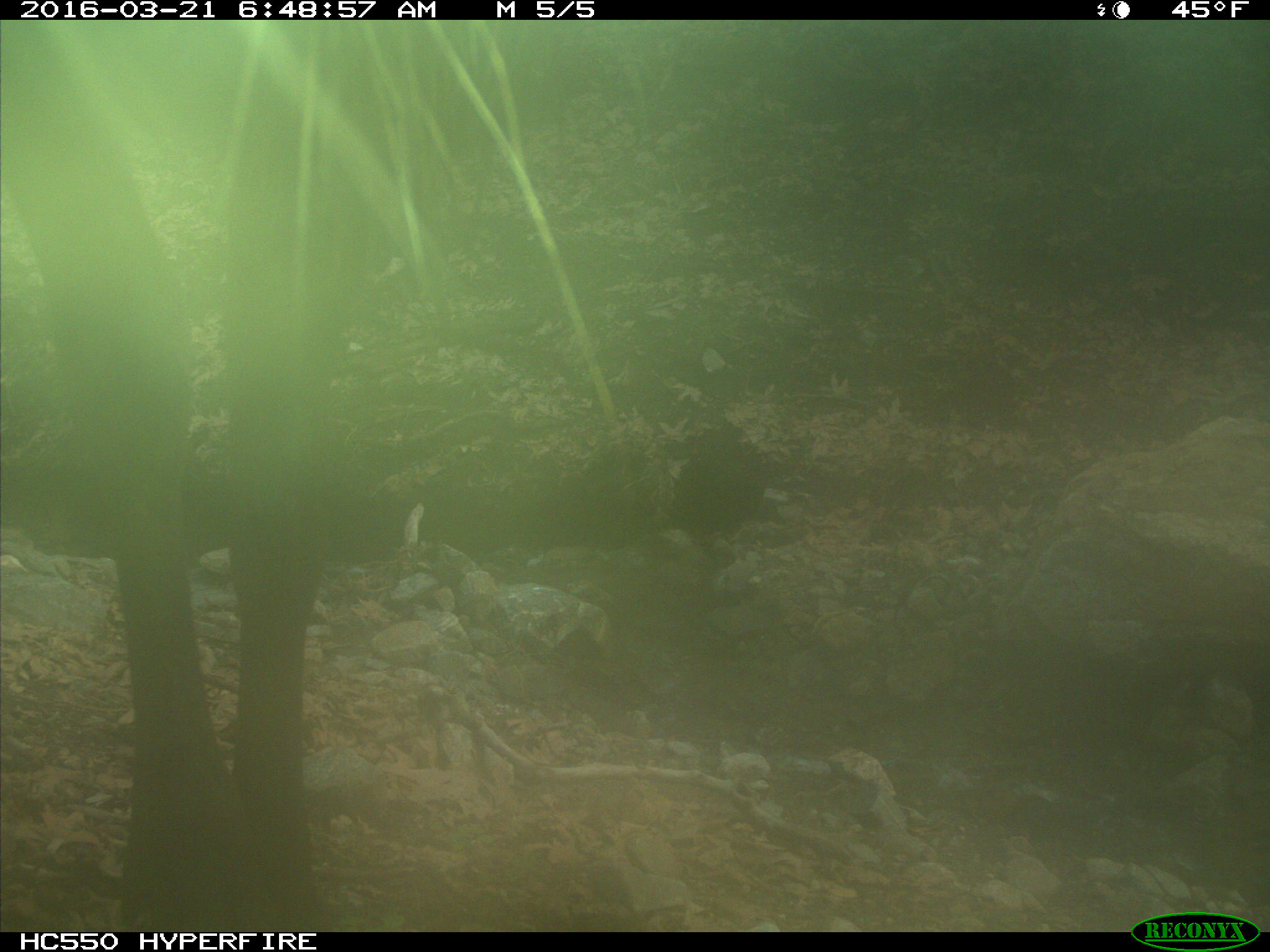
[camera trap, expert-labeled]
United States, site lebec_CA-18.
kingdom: Animalia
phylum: Chordata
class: Mammalia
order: Artiodactyla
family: Cervidae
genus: Cervus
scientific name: Cervus canadensis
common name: elk